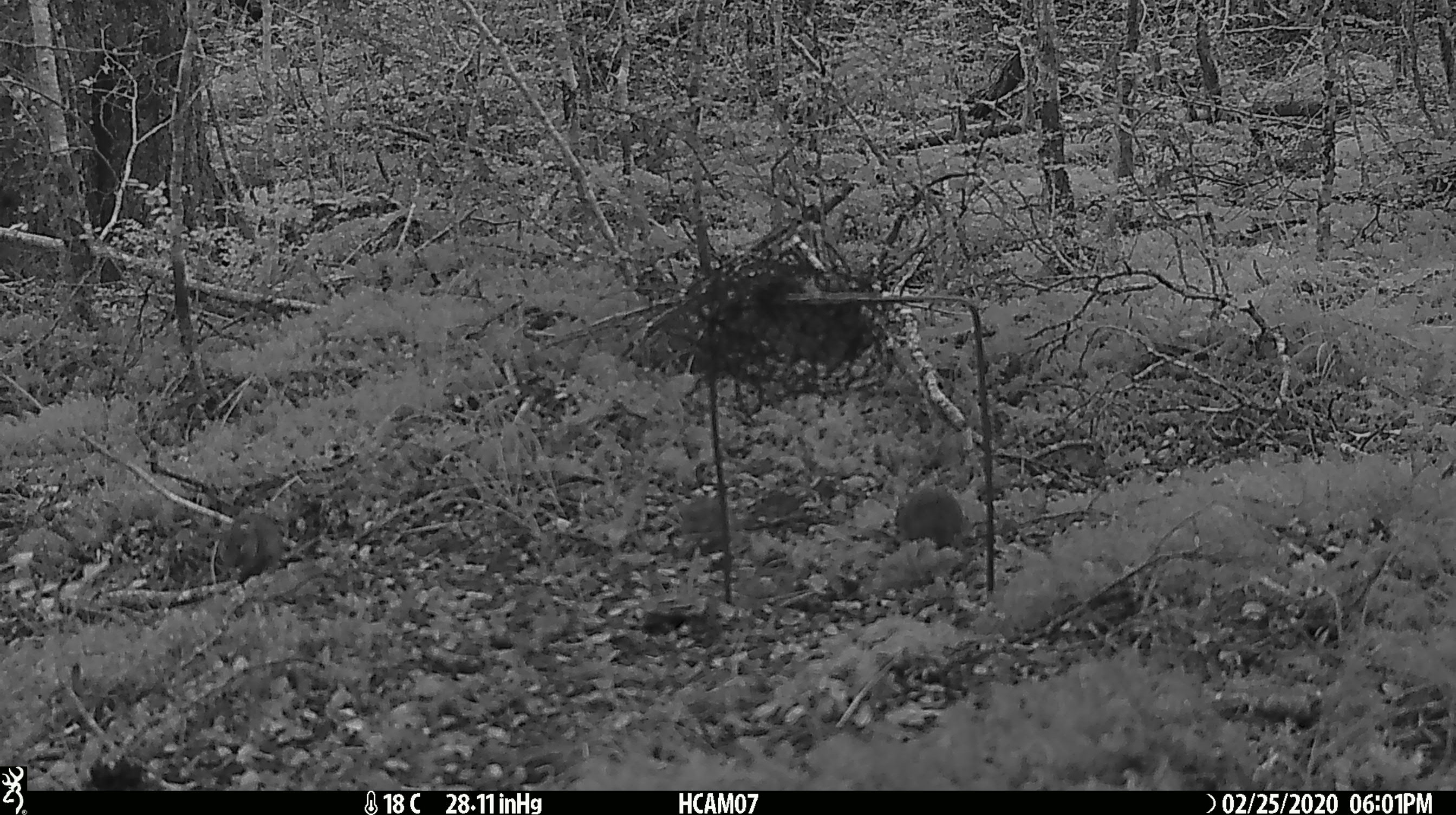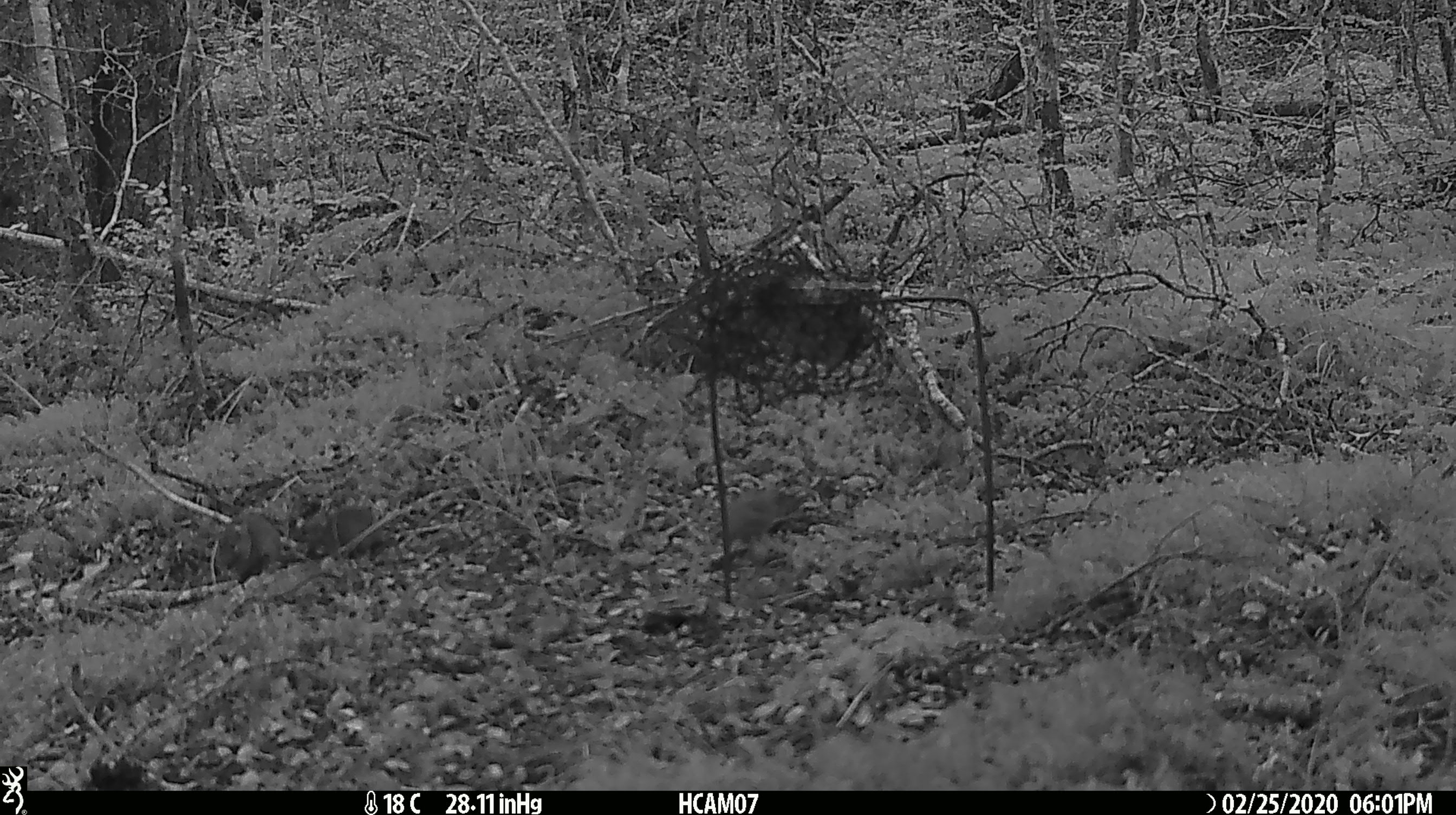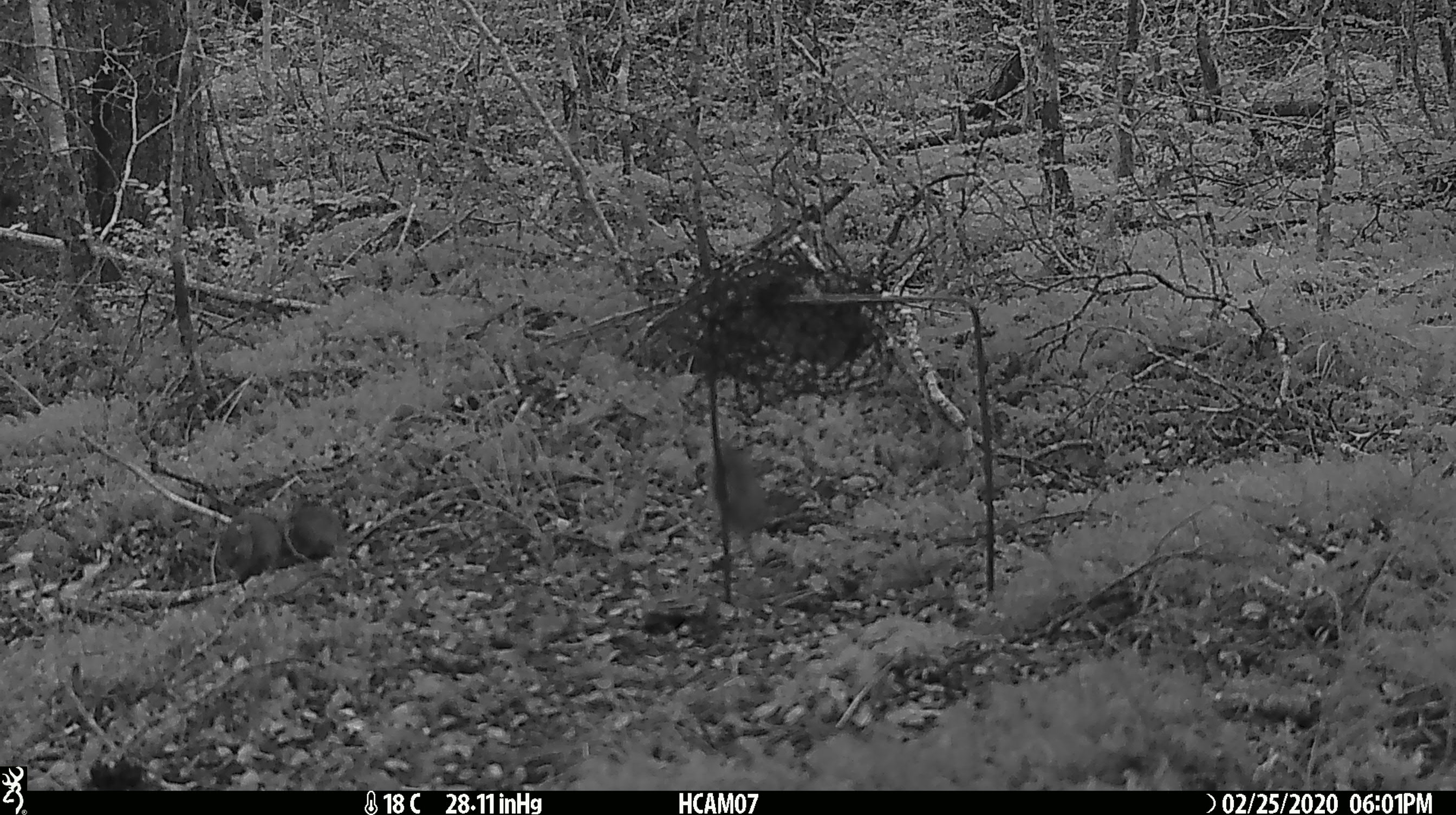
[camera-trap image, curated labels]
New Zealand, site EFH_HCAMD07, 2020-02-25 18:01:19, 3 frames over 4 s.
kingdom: Animalia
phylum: Chordata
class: Mammalia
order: Rodentia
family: Muridae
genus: Mus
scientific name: Mus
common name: mouse